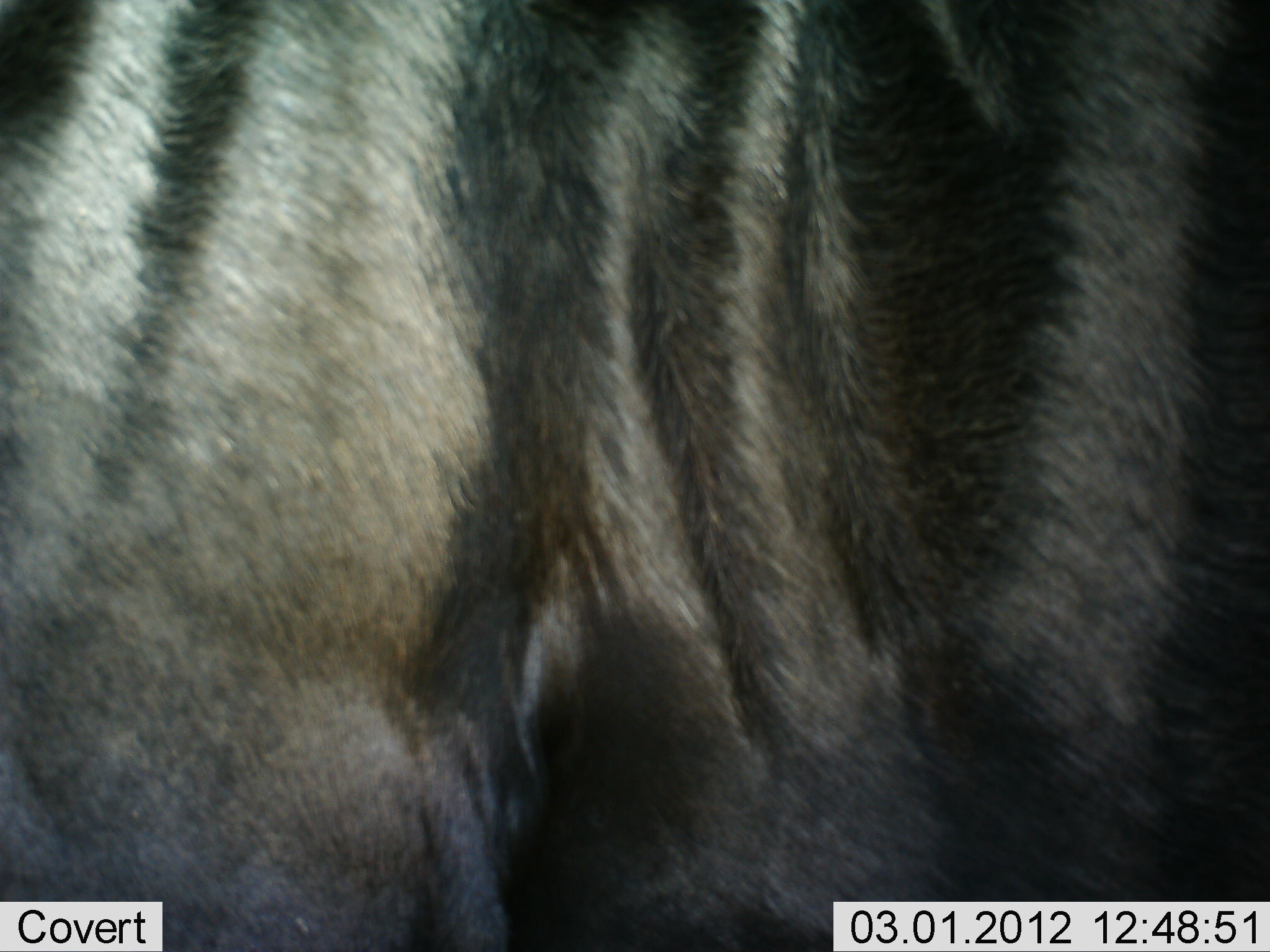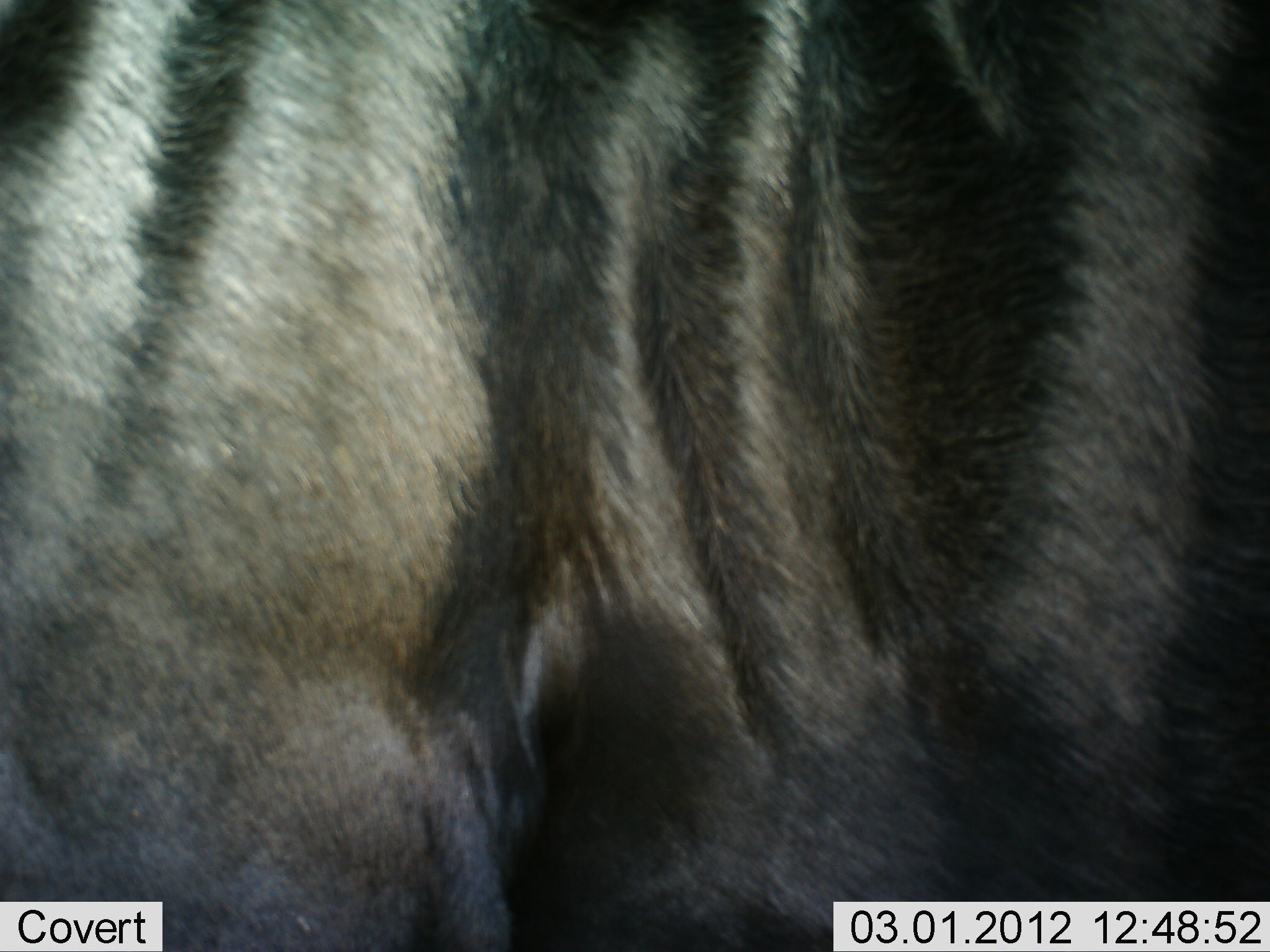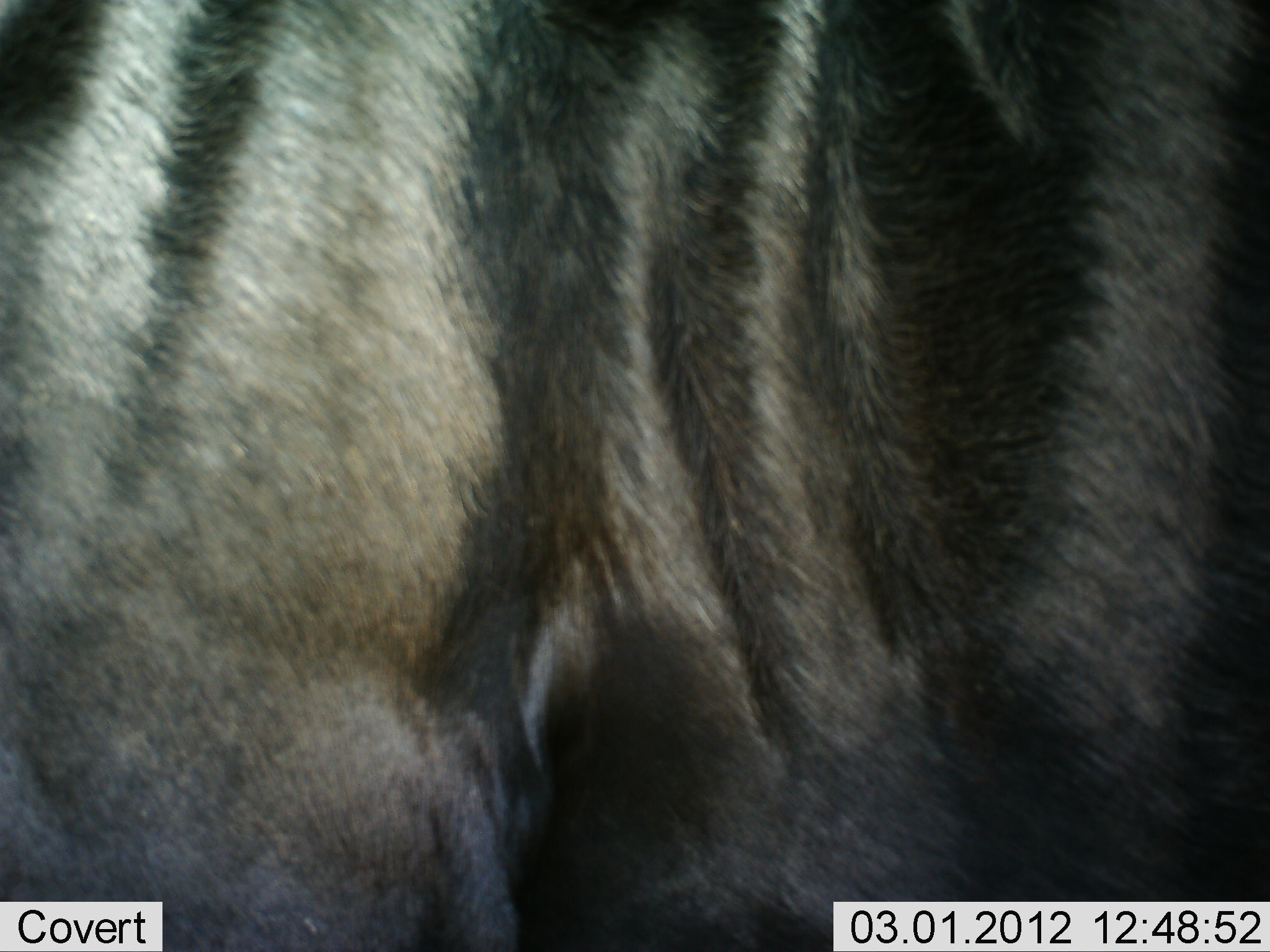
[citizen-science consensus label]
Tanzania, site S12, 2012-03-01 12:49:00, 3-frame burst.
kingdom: Animalia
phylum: Chordata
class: Mammalia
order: Artiodactyla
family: Bovidae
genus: Connochaetes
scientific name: Connochaetes taurinus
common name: blue wildebeest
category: wildebeest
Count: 1.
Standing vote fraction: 96%.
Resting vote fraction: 0%.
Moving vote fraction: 4%.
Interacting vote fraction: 0%.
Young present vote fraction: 0%.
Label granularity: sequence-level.